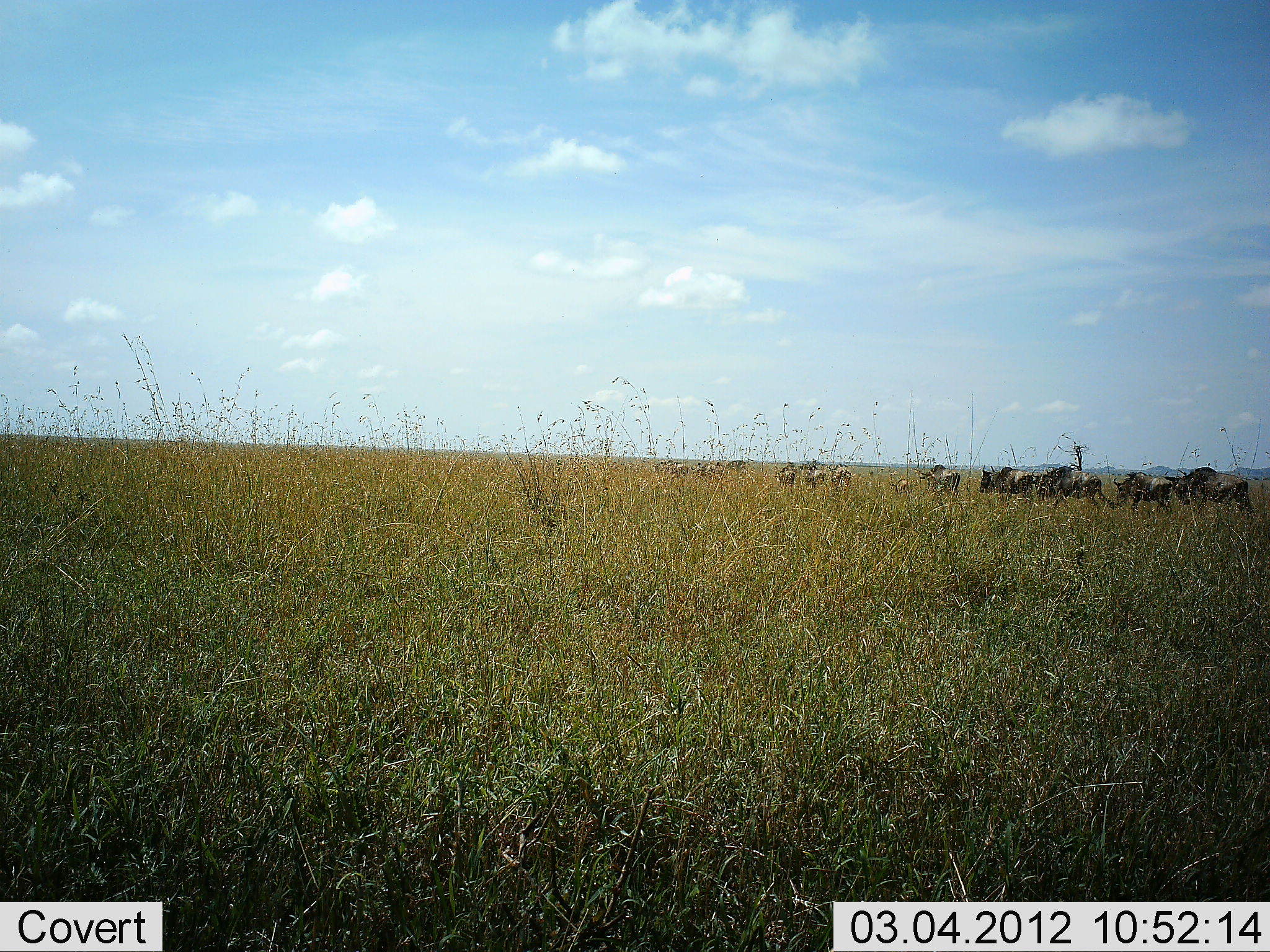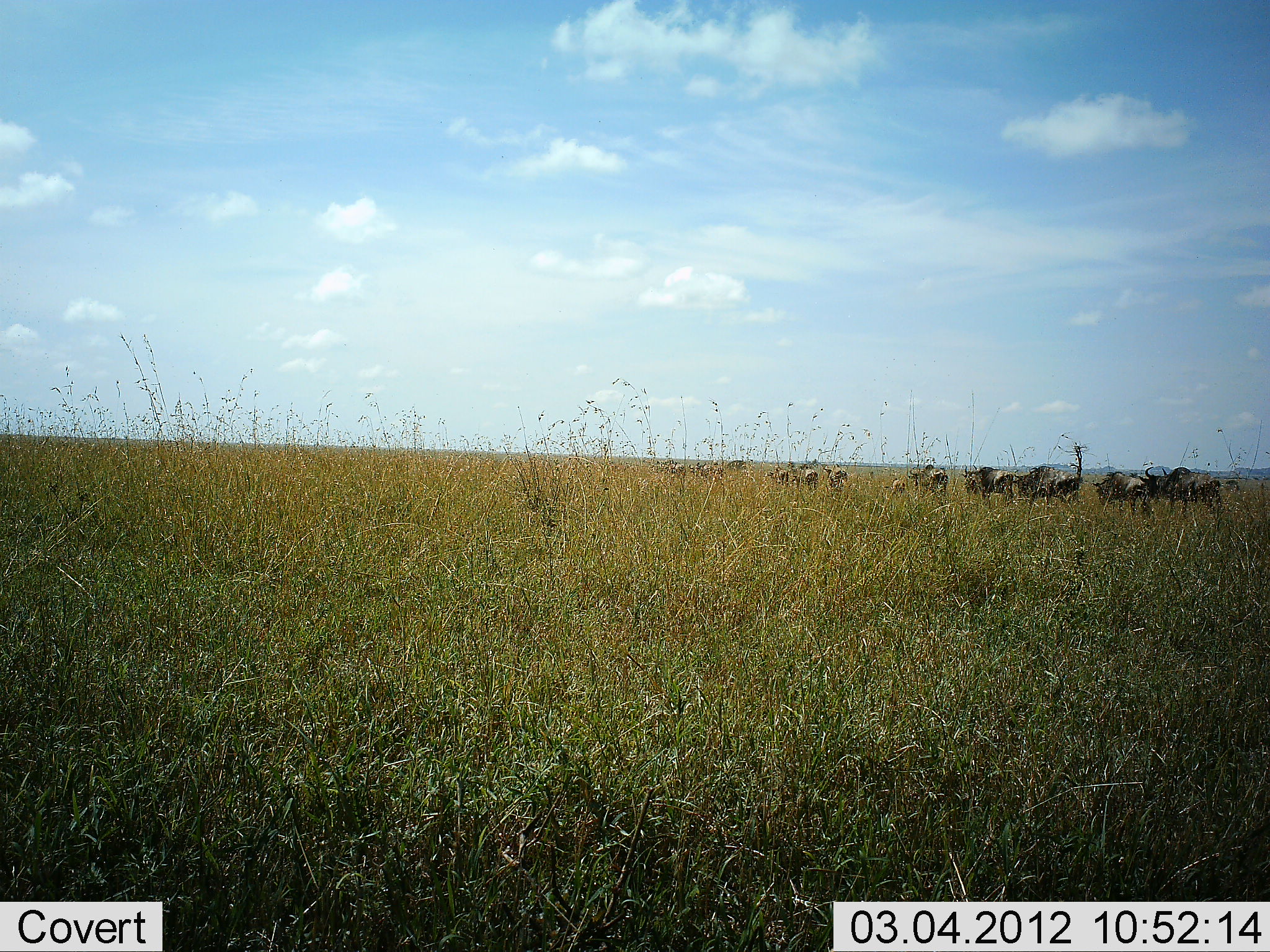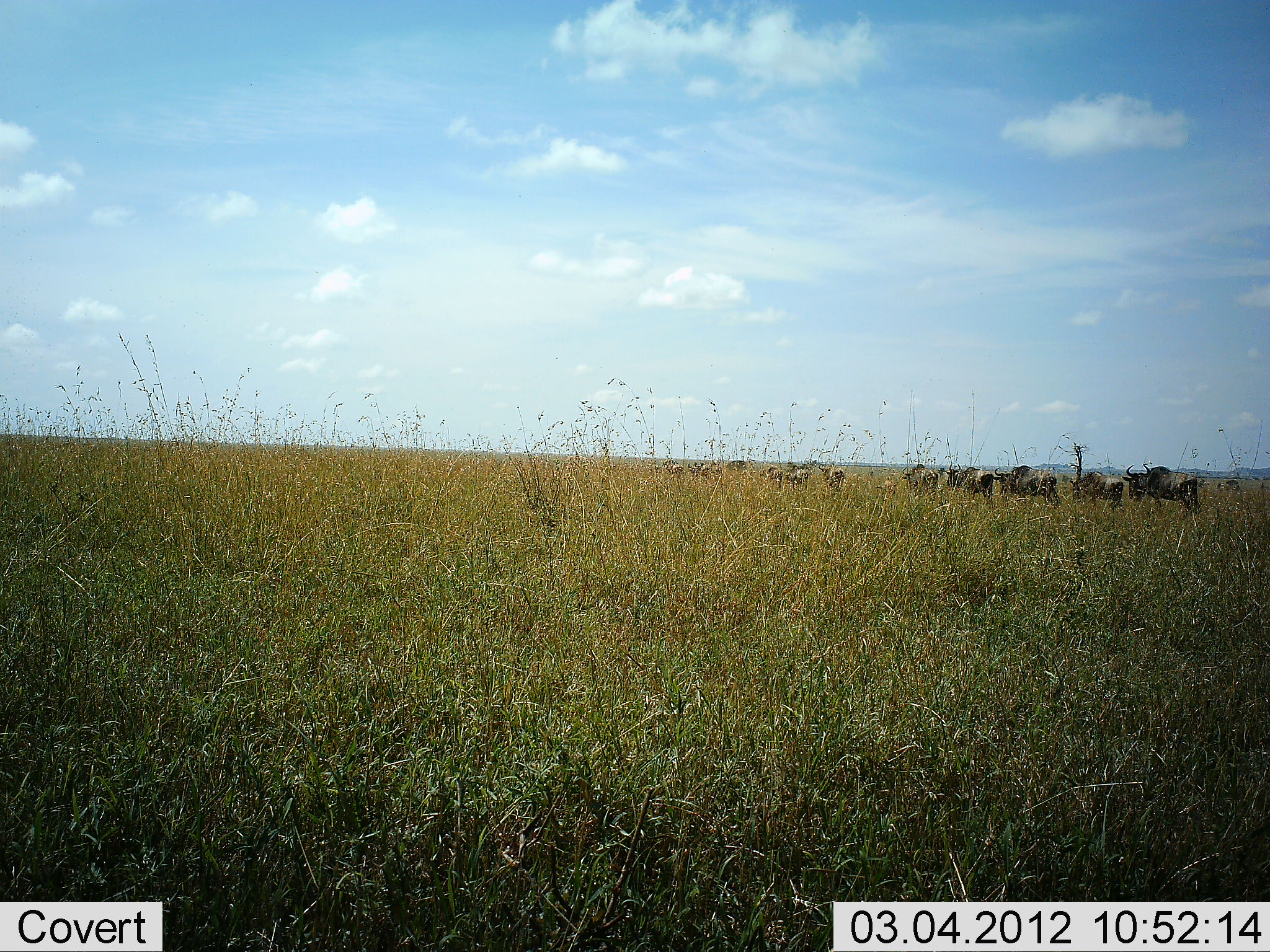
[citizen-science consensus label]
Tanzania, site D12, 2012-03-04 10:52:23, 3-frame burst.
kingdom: Animalia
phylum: Chordata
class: Mammalia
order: Artiodactyla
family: Bovidae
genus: Connochaetes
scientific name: Connochaetes taurinus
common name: blue wildebeest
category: wildebeest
Wildebeest (blue wildebeest) (Connochaetes taurinus), count 11-50. Behavior (volunteer vote fractions): standing 12%, resting 0%, moving 100%, interacting 0%. Young present (vote fraction): 31%. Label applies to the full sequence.